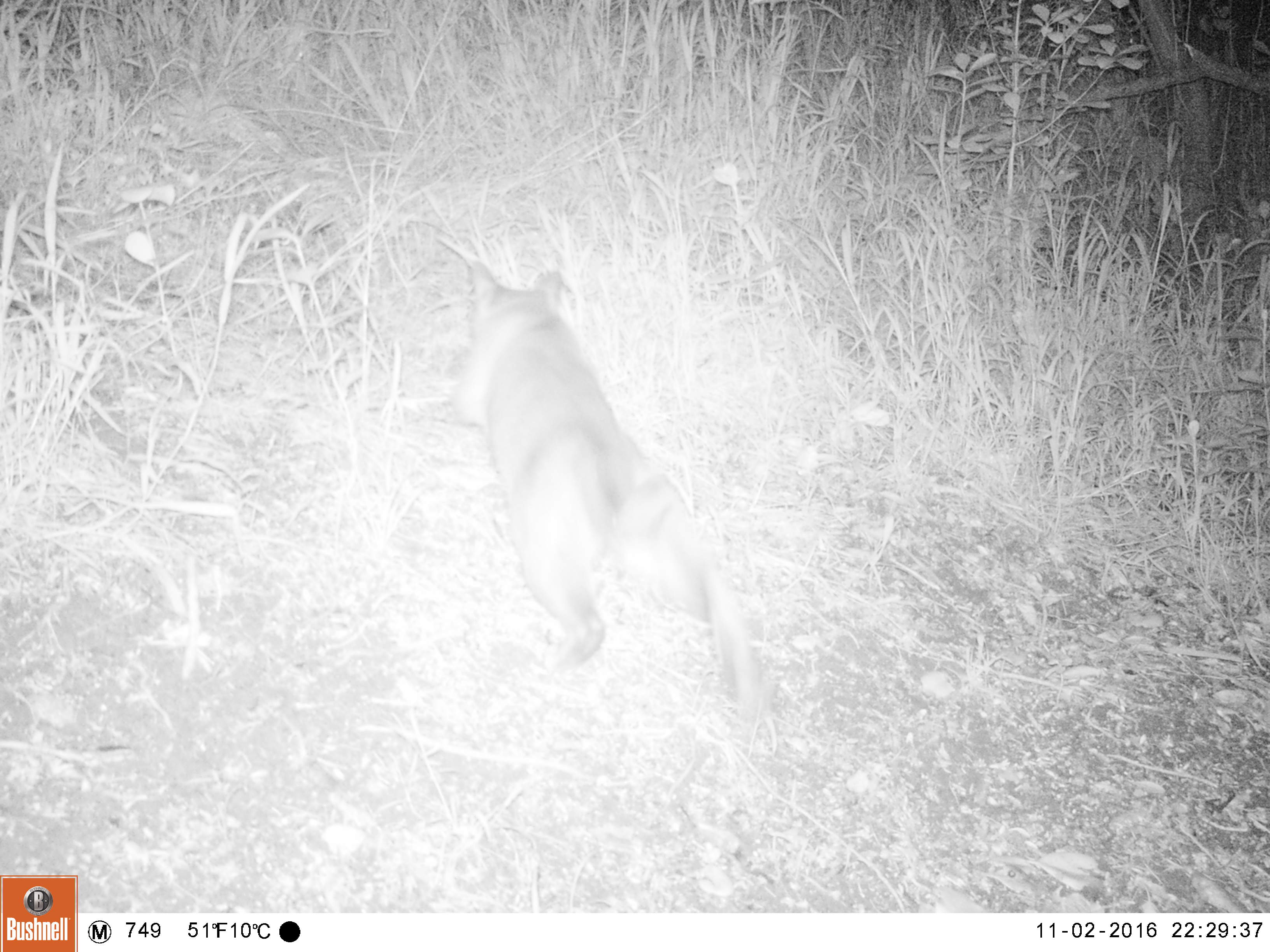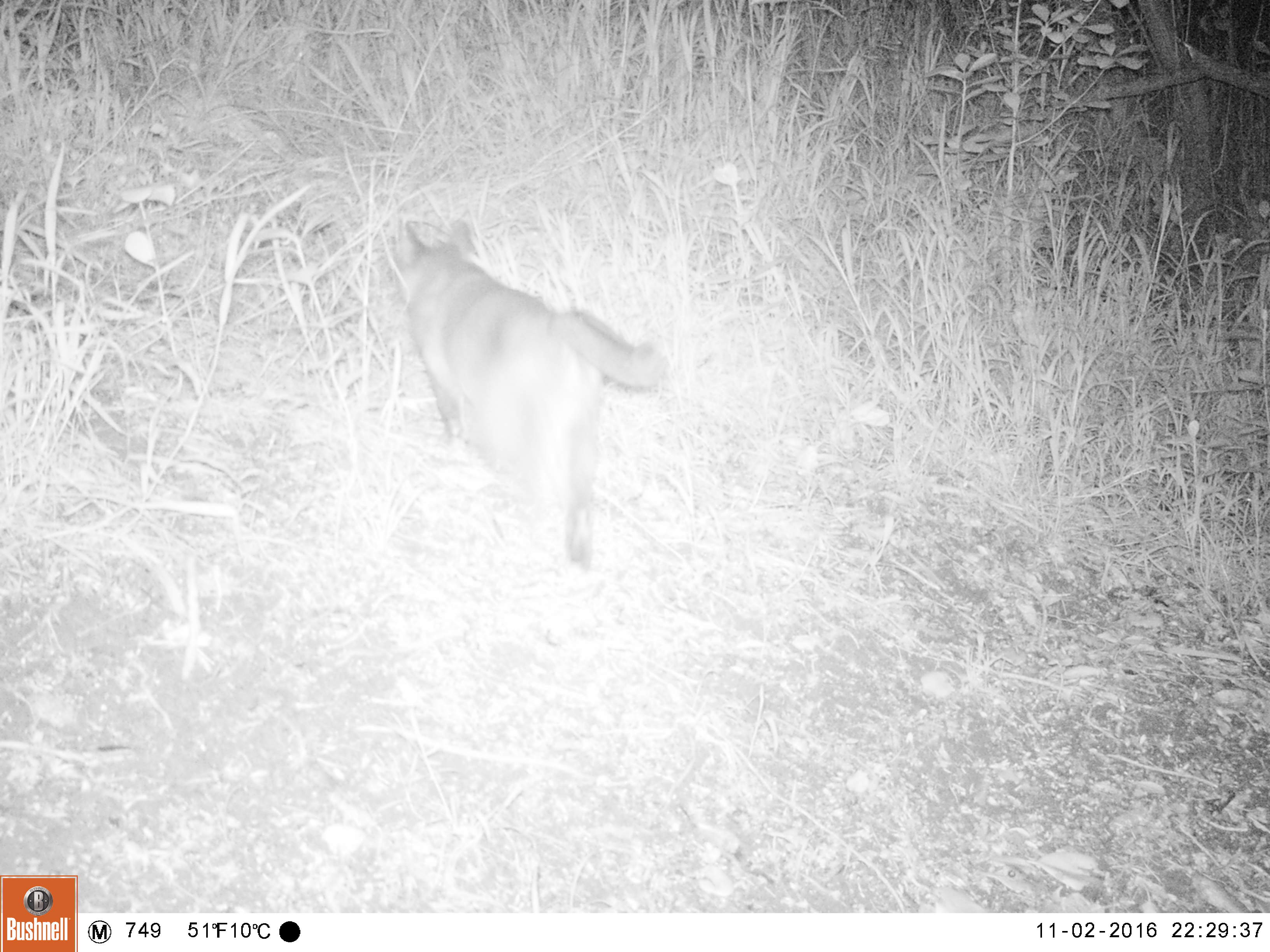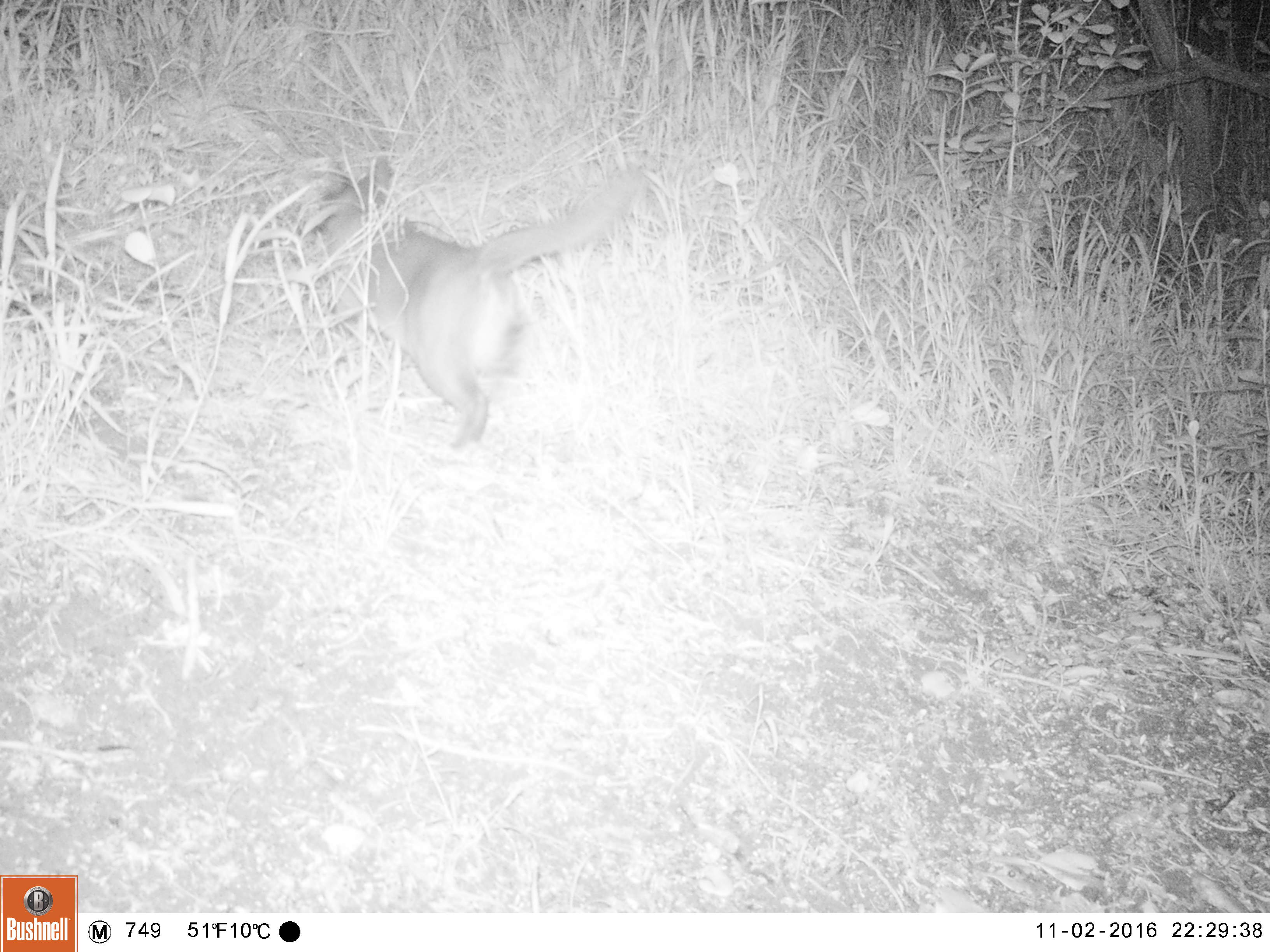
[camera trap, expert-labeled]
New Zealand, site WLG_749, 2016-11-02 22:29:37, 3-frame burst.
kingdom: Animalia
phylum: Chordata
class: Mammalia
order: Carnivora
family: Felidae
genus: Felis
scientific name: Felis catus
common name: domestic cat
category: cat